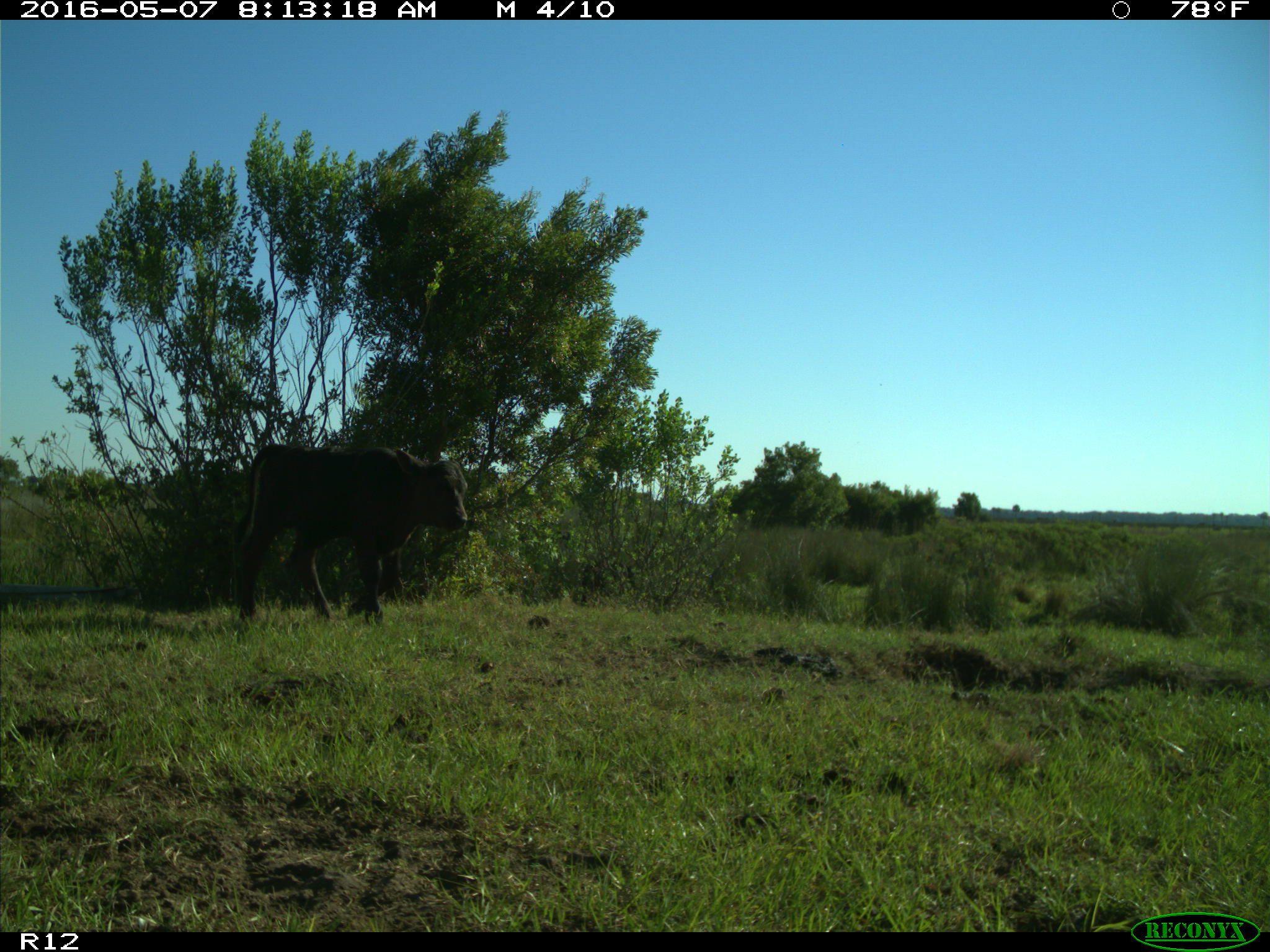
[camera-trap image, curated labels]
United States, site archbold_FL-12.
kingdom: Animalia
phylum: Chordata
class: Mammalia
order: Artiodactyla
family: Bovidae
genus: Bos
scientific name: Bos taurus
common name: domestic cow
Bos taurus (domestic cow).